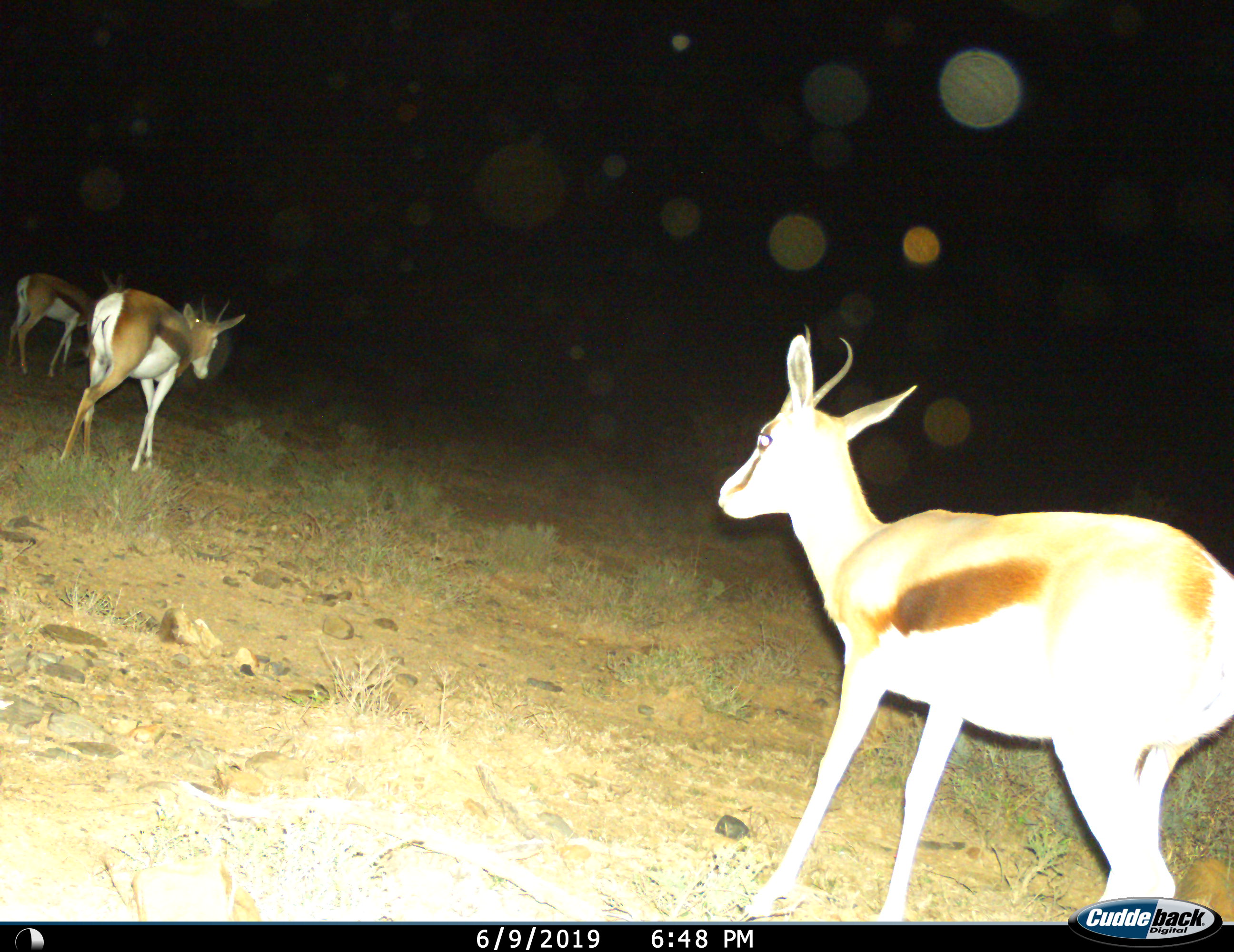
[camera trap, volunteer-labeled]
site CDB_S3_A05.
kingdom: Animalia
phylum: Chordata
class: Mammalia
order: Artiodactyla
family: Bovidae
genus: Antidorcas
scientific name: Antidorcas marsupialis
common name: springbok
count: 3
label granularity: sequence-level